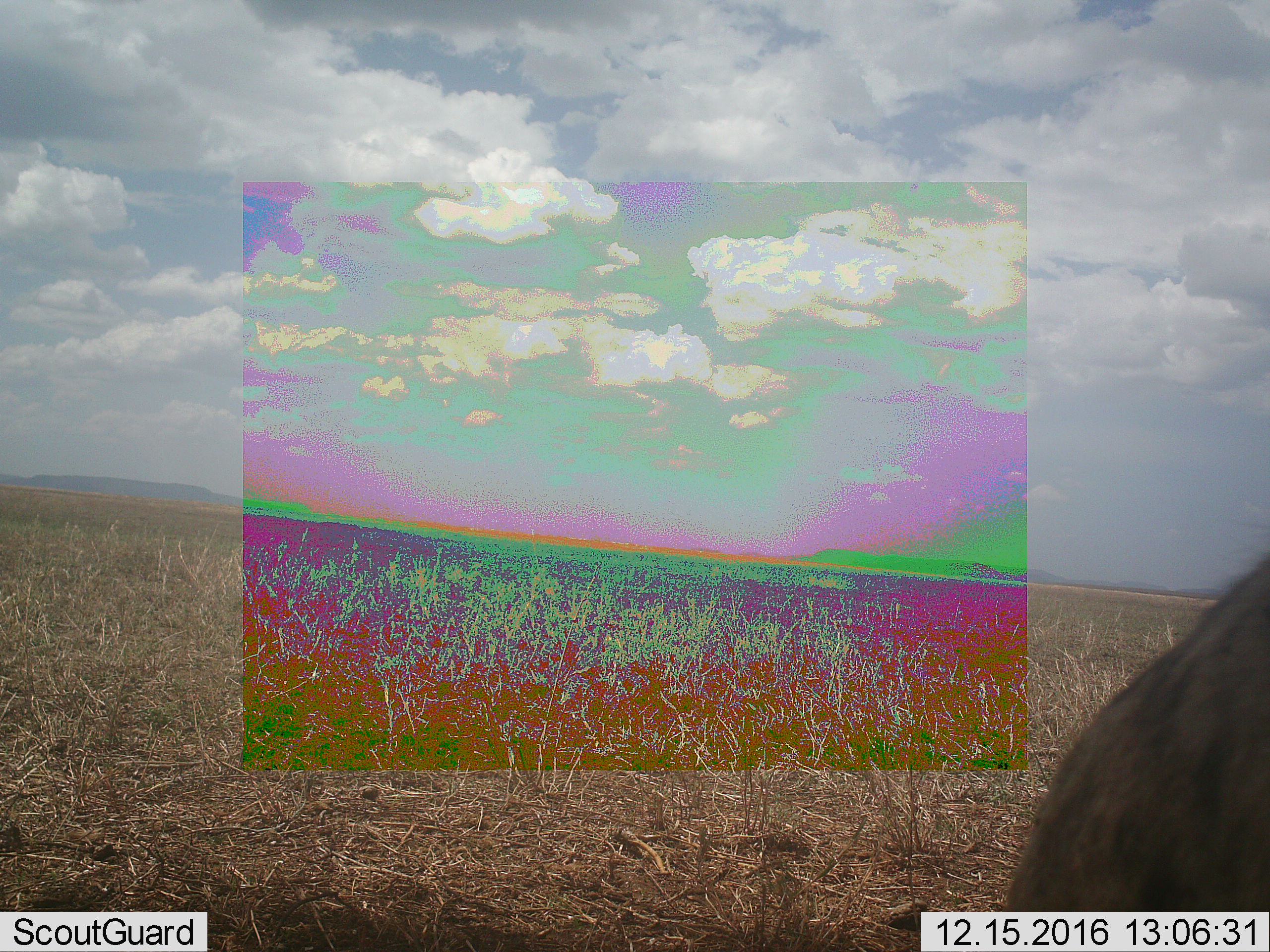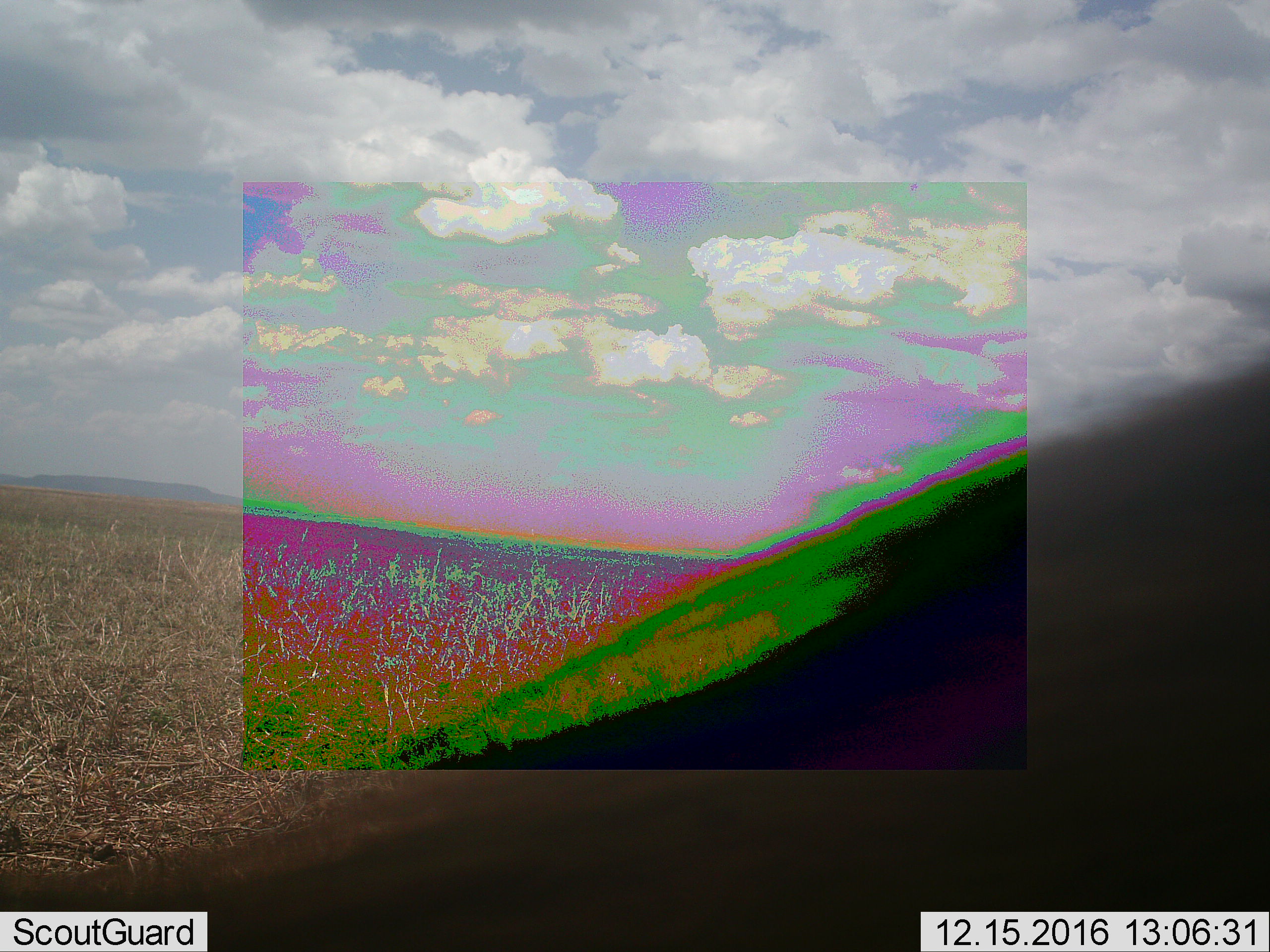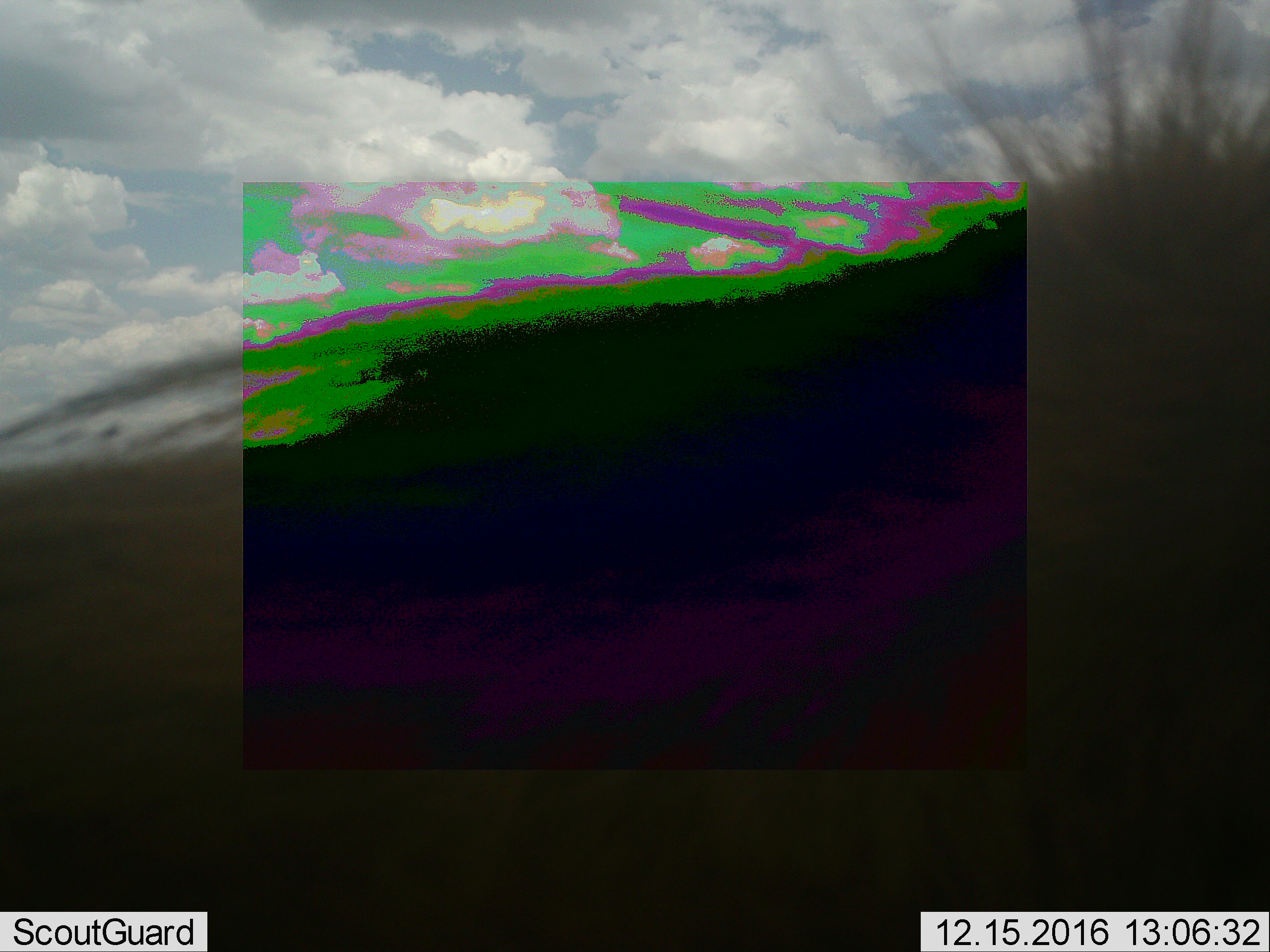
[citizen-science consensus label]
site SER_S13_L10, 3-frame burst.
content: unidentified animal